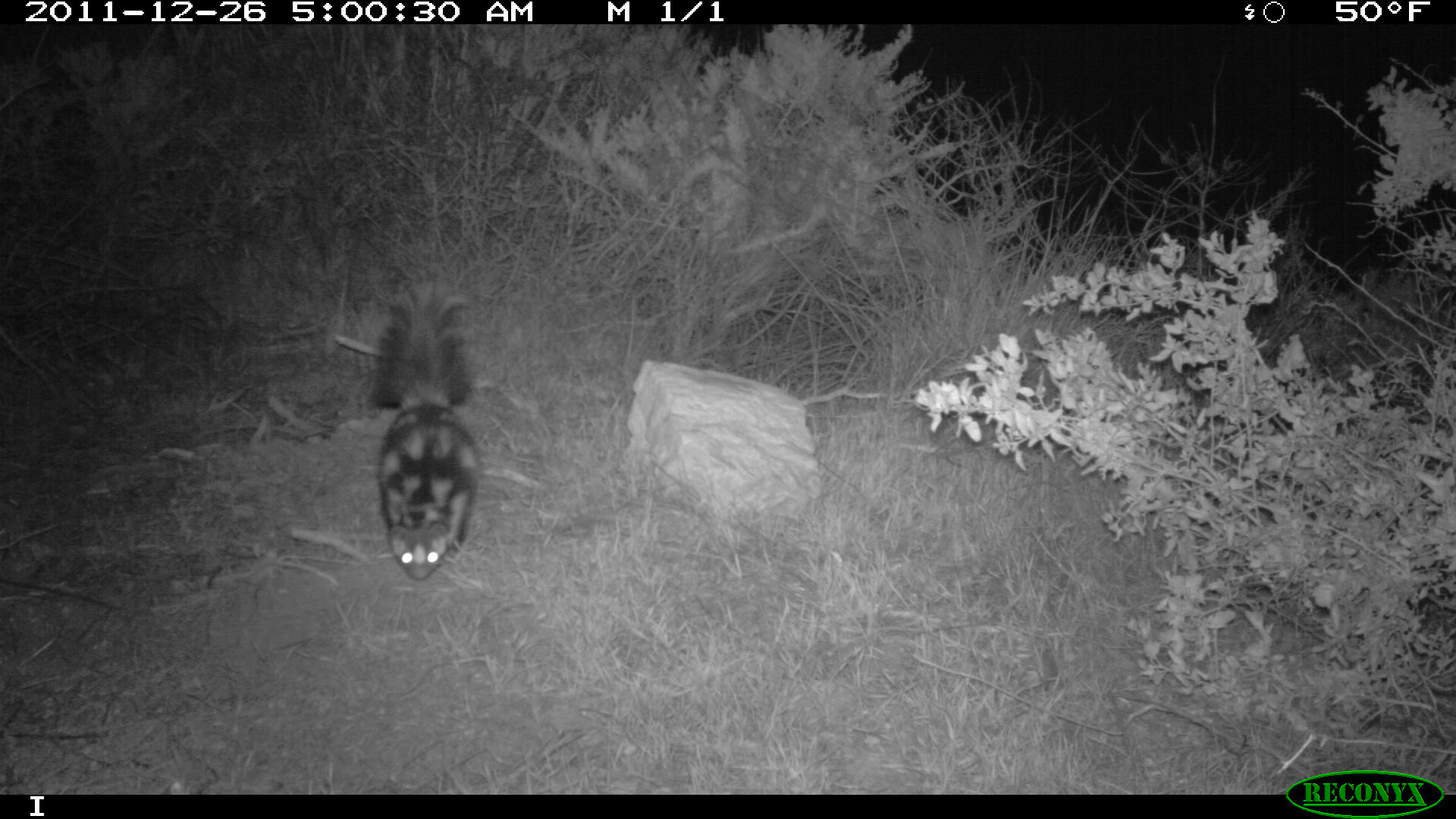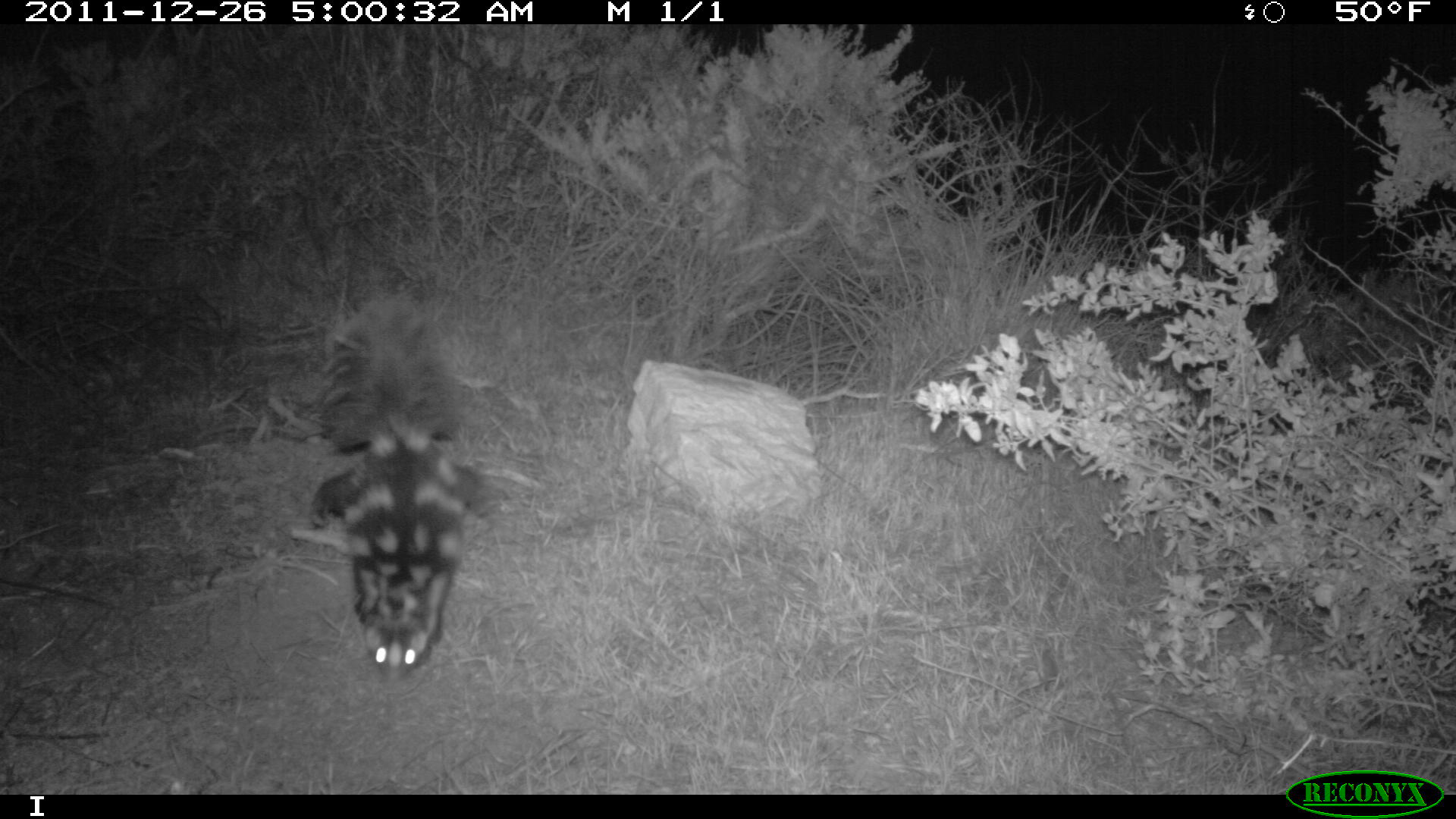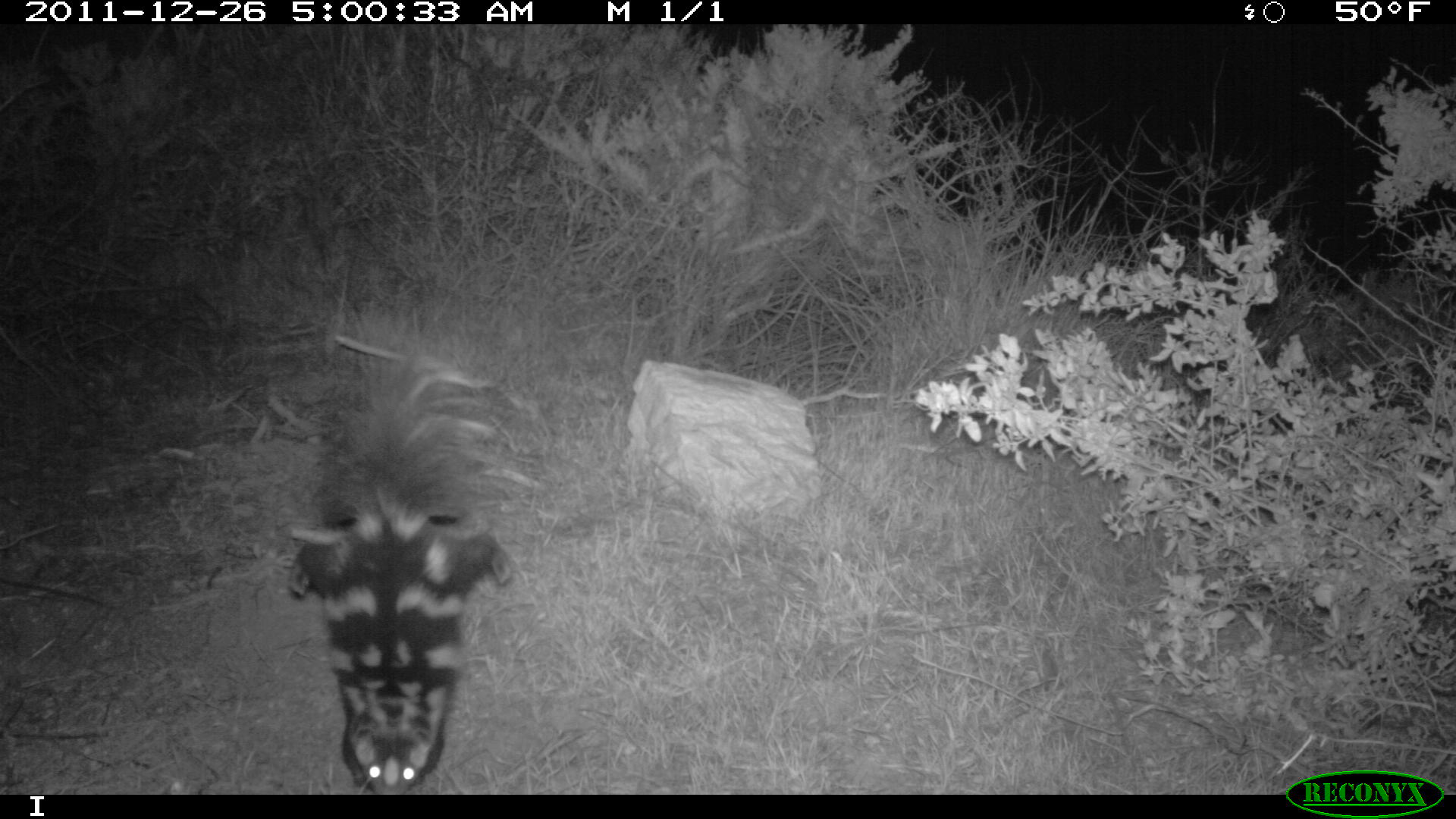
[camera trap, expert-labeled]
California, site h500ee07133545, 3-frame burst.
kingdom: Animalia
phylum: Chordata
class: Mammalia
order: Carnivora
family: Mephitidae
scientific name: Mephitidae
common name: skunk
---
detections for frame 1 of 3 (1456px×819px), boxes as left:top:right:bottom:
skunk: 368:262:479:579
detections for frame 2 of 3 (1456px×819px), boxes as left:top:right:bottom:
skunk: 316:290:469:685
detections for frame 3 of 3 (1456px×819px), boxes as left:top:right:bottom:
skunk: 285:344:547:793